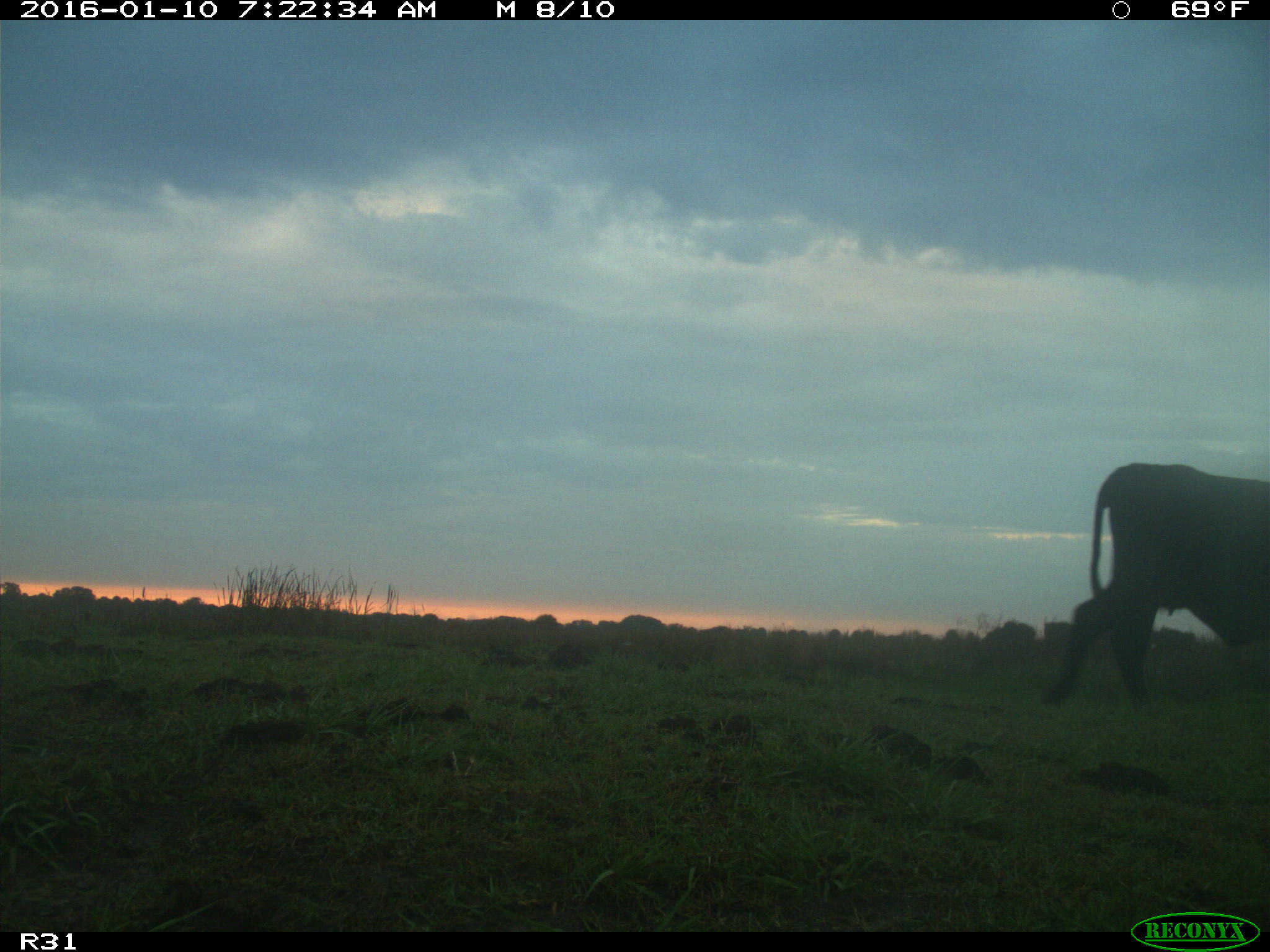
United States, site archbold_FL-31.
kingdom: Animalia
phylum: Chordata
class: Mammalia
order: Artiodactyla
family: Bovidae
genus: Bos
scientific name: Bos taurus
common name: domestic cow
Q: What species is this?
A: Bos taurus (domestic cow).